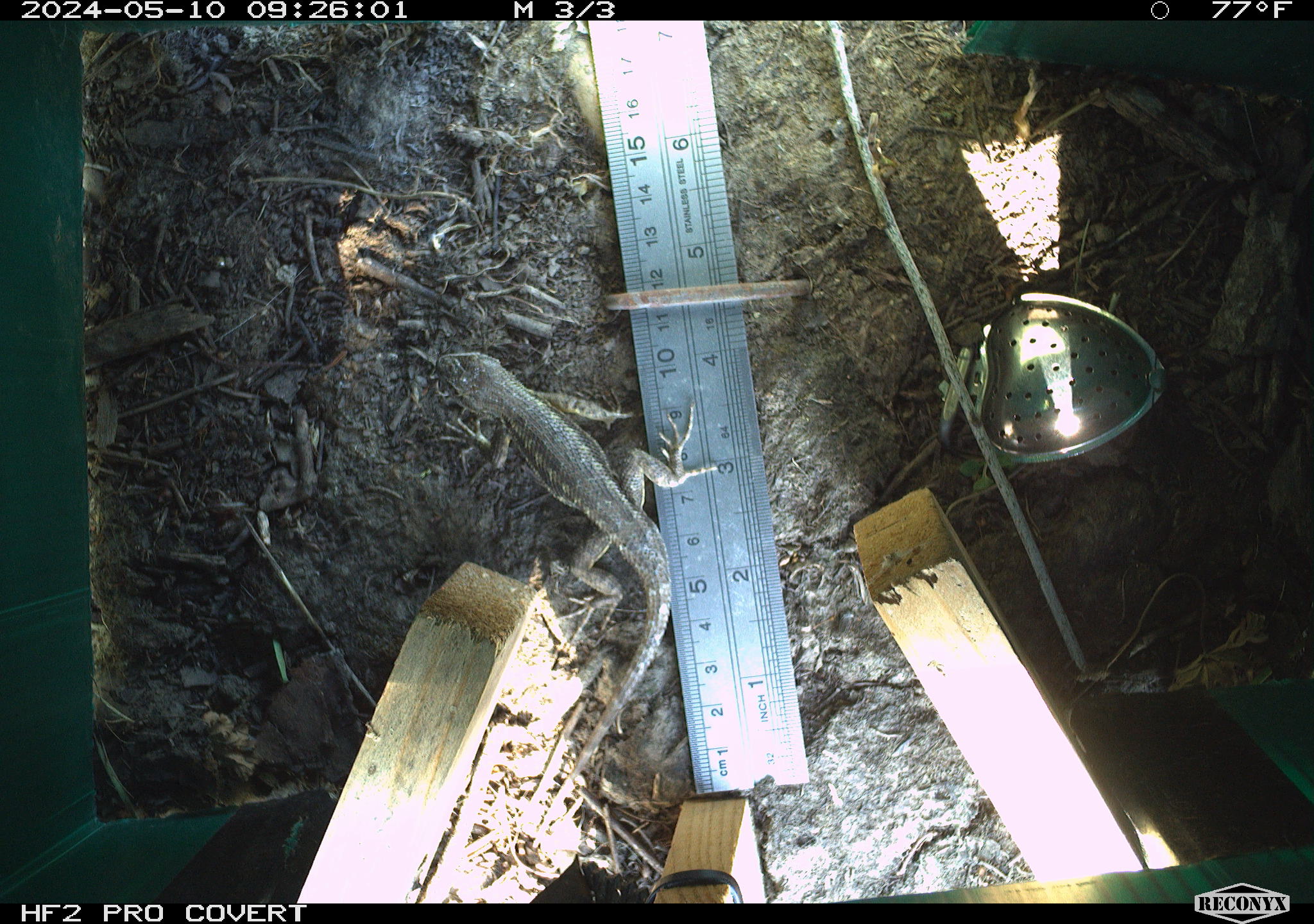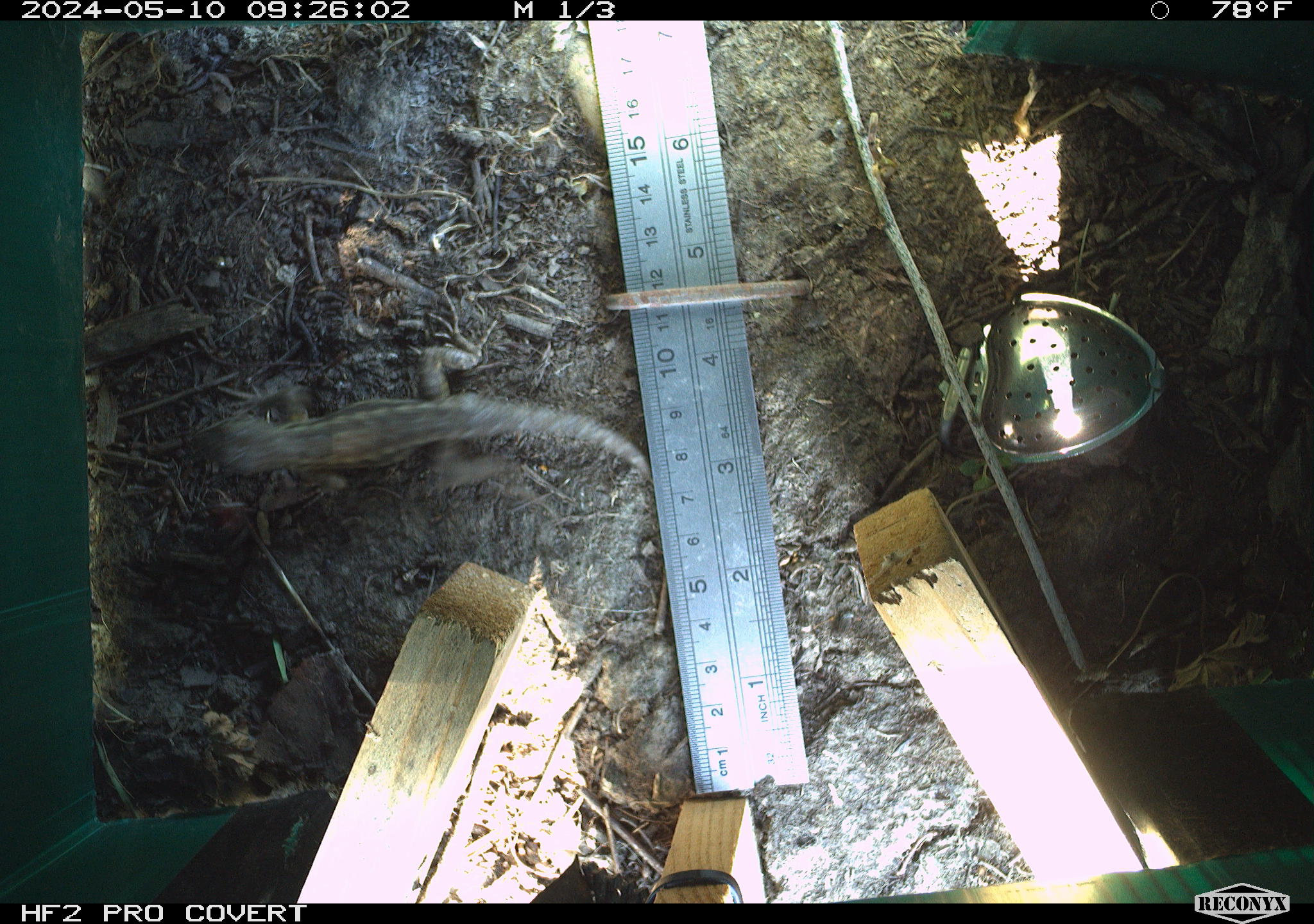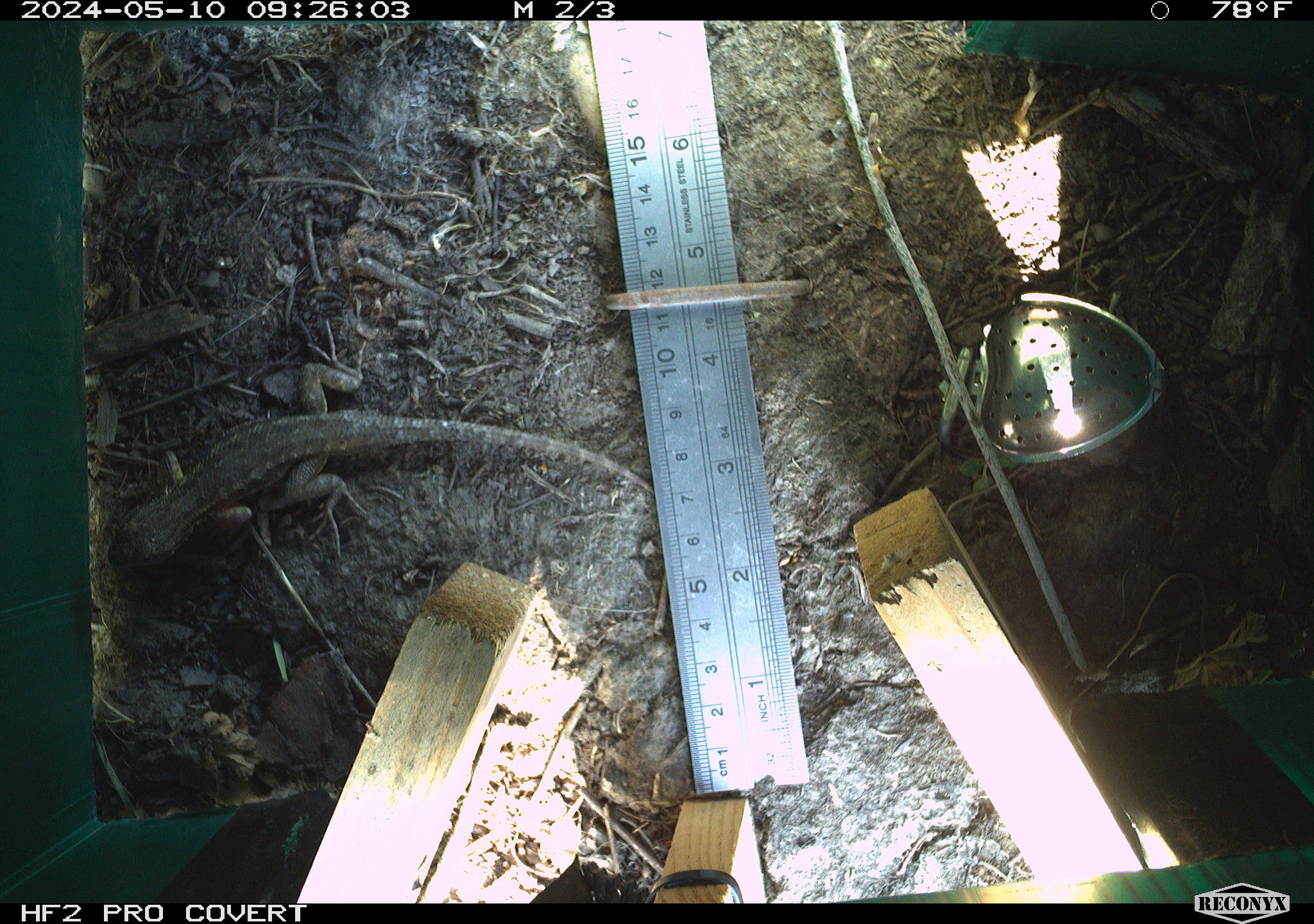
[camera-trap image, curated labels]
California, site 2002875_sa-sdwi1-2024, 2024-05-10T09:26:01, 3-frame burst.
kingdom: Animalia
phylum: Chordata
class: Reptilia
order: Squamata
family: Phrynosomatidae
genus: Sceloporus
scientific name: Sceloporus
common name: spiny lizards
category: sceloporus species